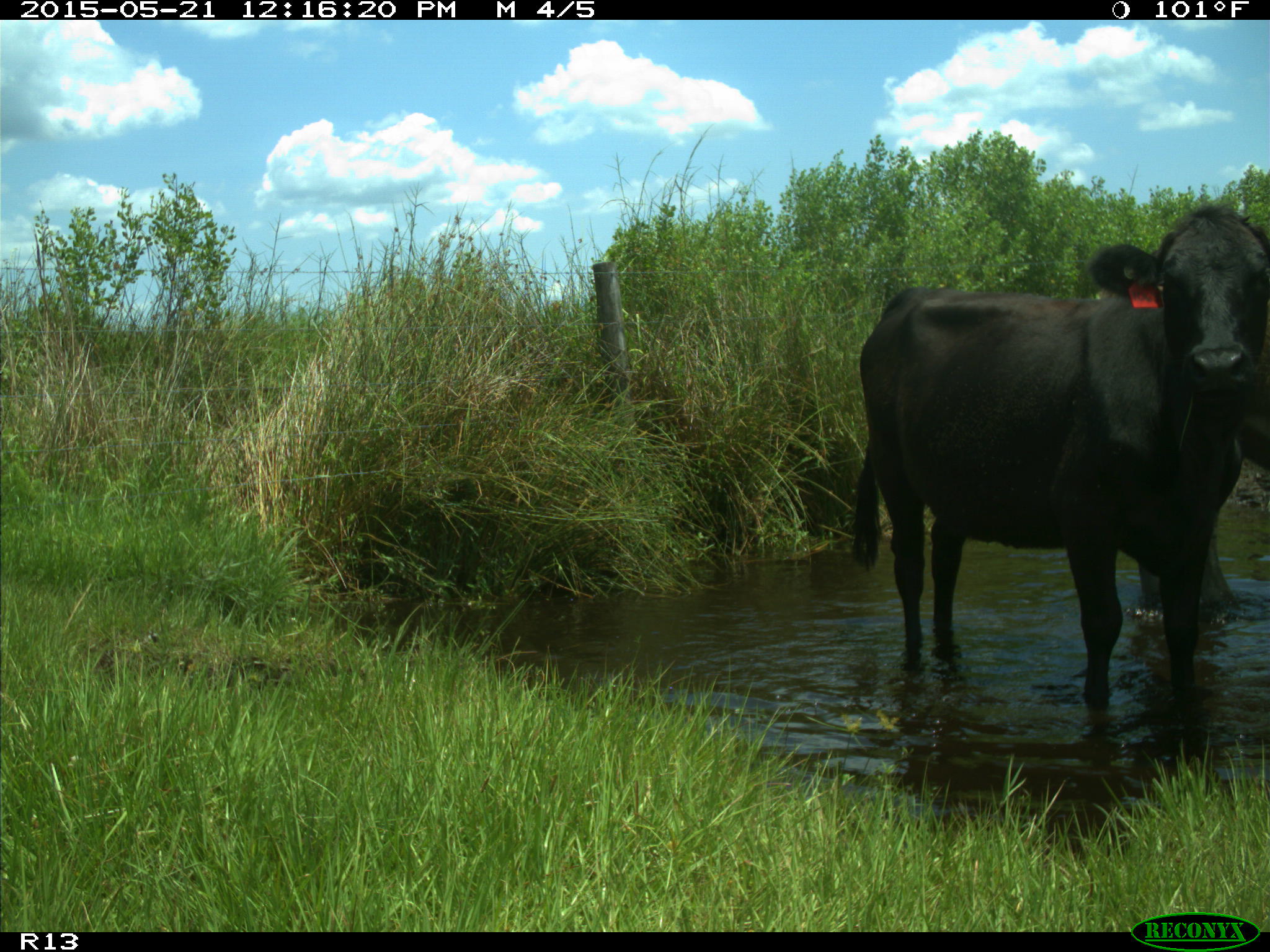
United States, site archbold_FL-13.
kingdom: Animalia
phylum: Chordata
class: Mammalia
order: Artiodactyla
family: Bovidae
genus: Bos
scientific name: Bos taurus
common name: domestic cow